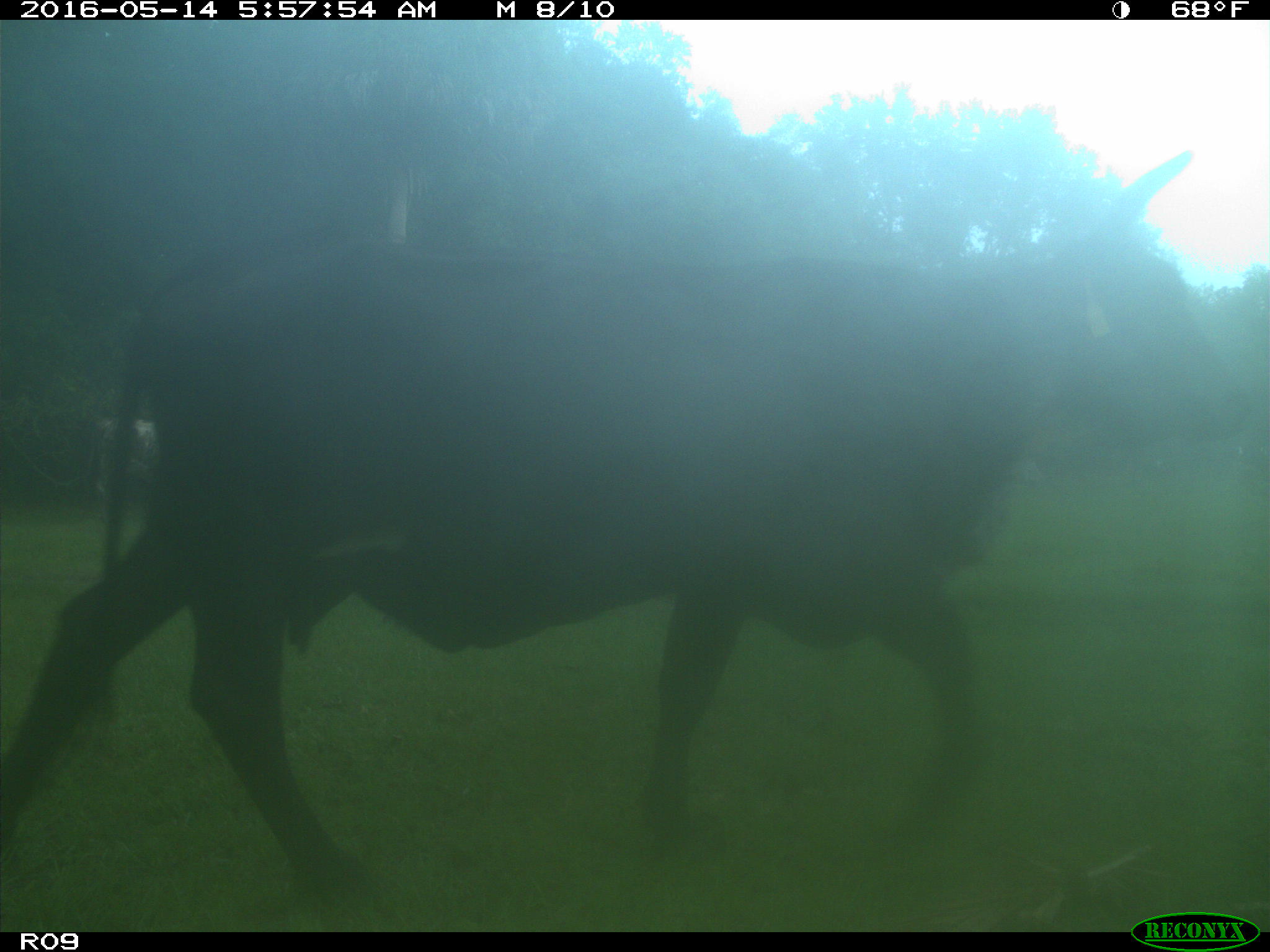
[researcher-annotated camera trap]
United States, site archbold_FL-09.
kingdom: Animalia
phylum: Chordata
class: Mammalia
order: Artiodactyla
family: Bovidae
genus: Bos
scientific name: Bos taurus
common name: domestic cow